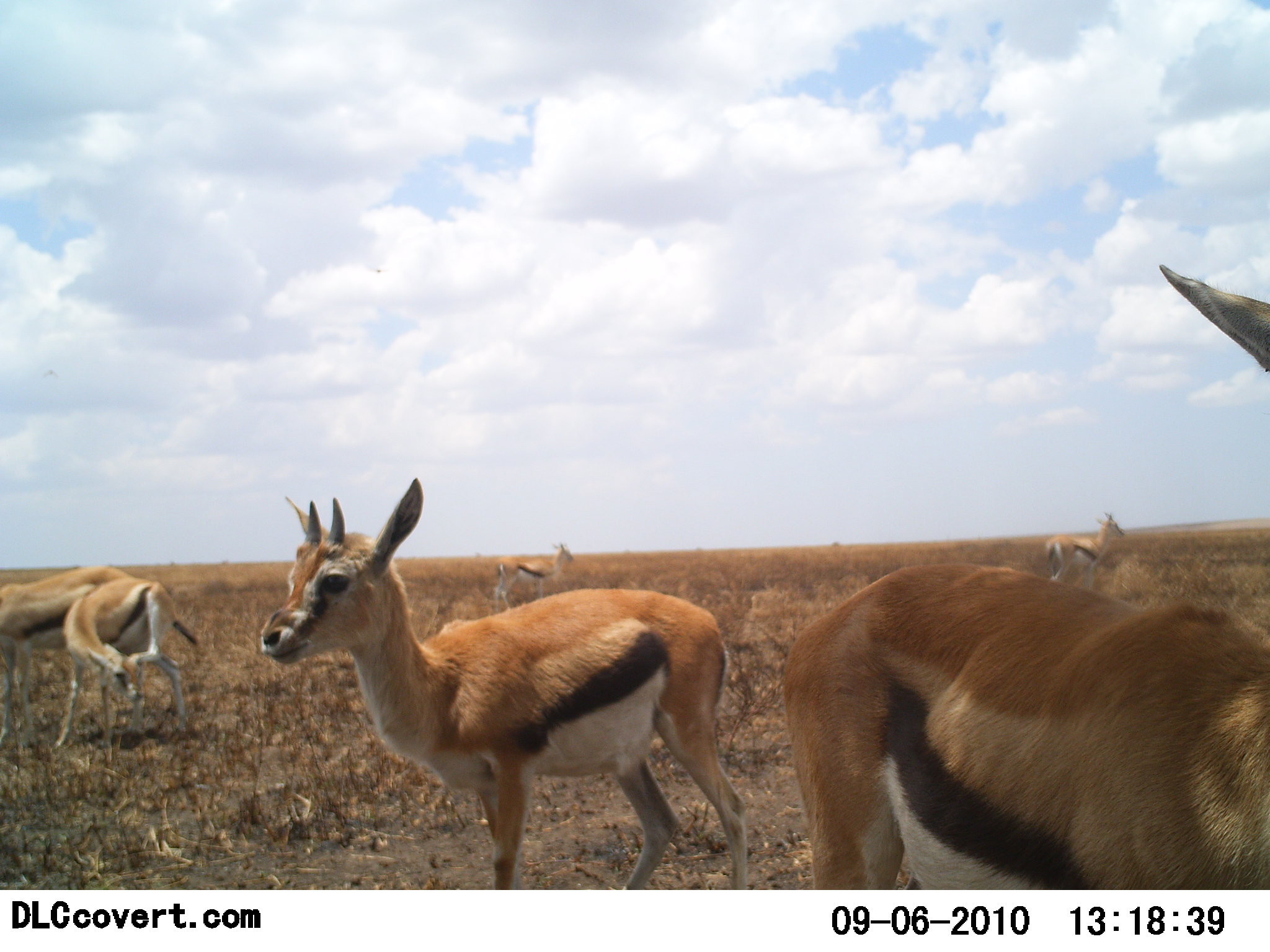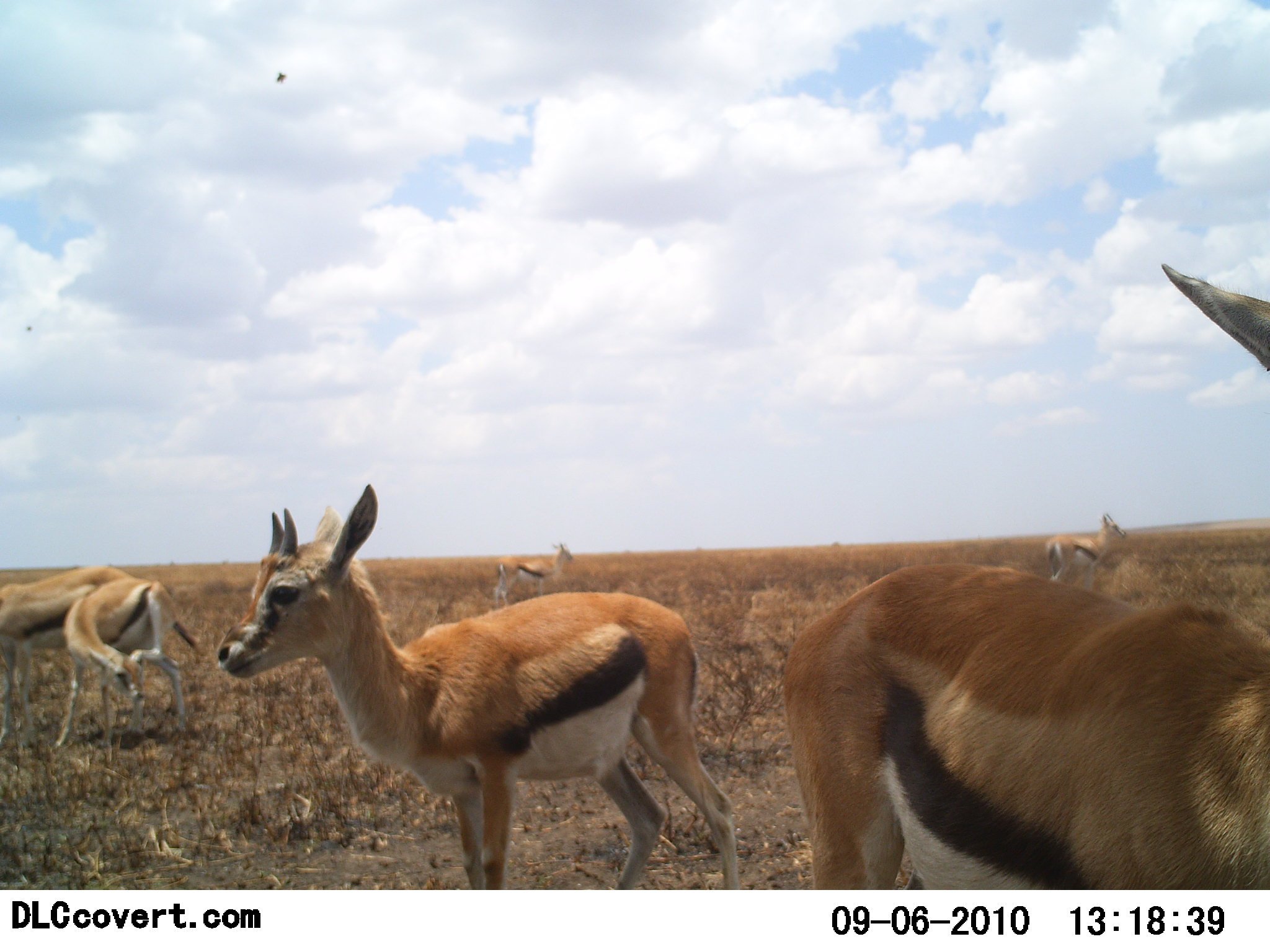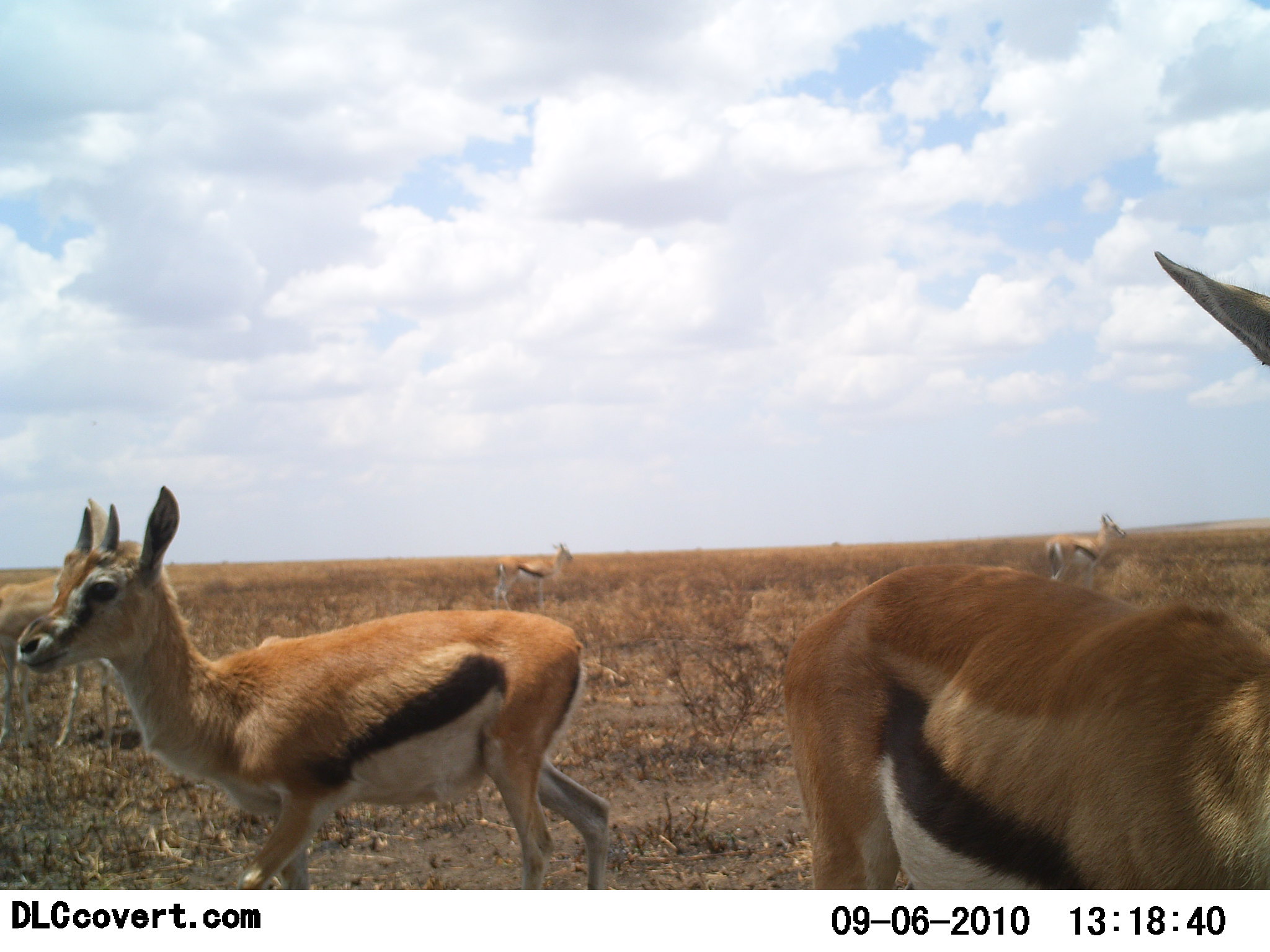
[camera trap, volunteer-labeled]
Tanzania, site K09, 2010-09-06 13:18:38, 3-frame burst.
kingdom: Animalia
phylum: Chordata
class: Mammalia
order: Artiodactyla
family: Bovidae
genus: Eudorcas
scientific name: Eudorcas thomsonii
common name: thomson's gazelle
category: gazellethomsons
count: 6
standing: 91%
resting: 9%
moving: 45%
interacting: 0%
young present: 18%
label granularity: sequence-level